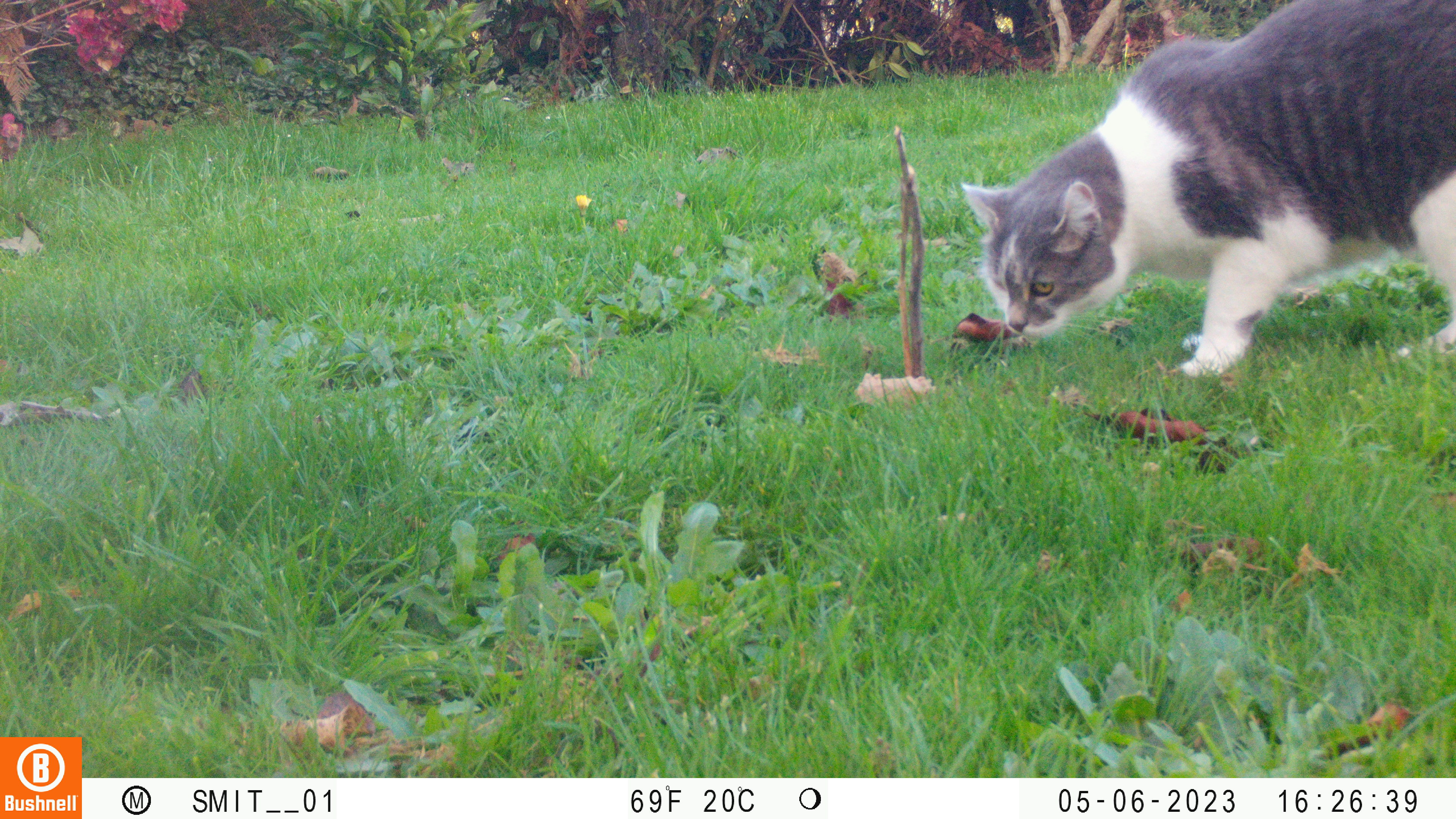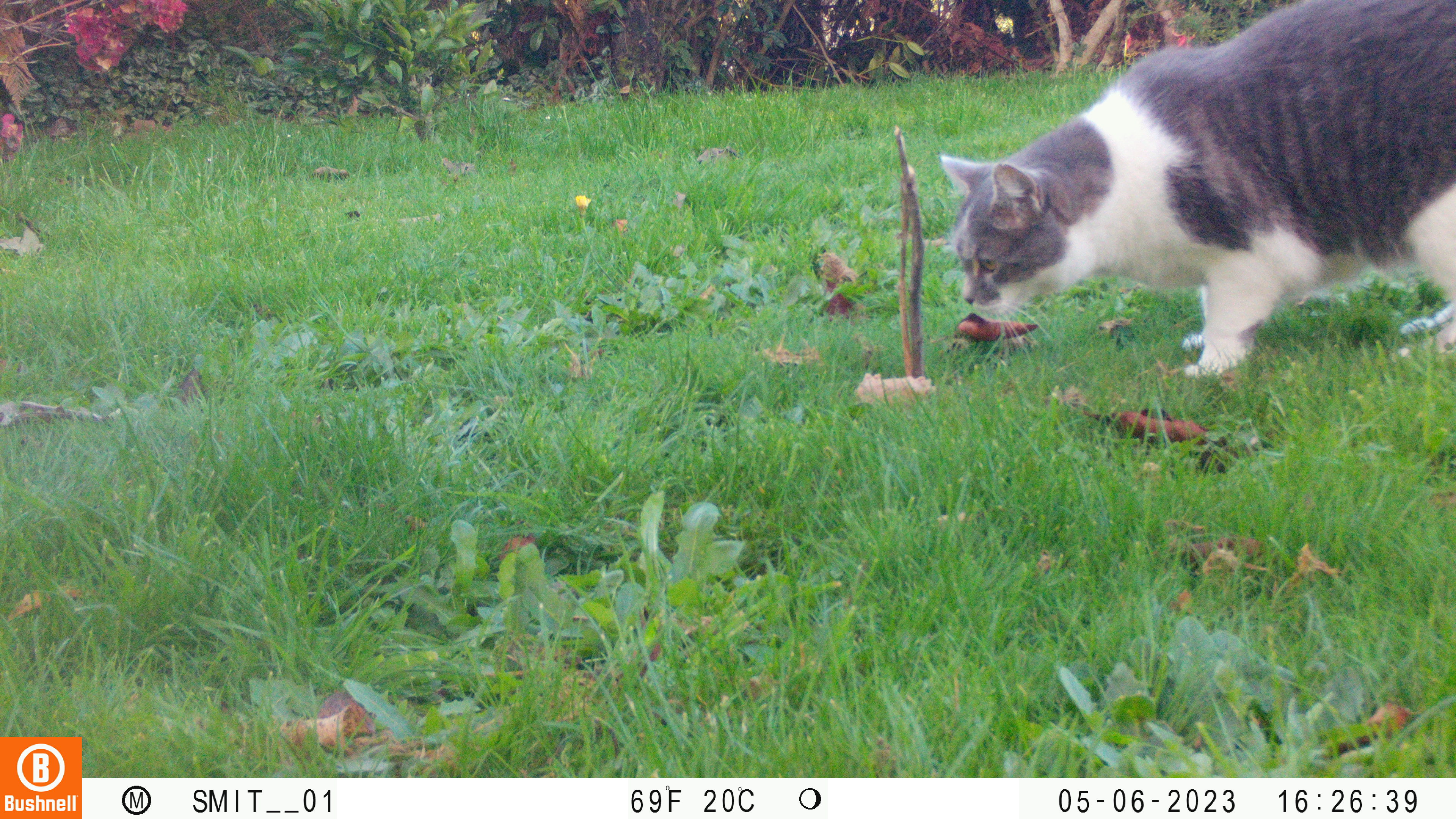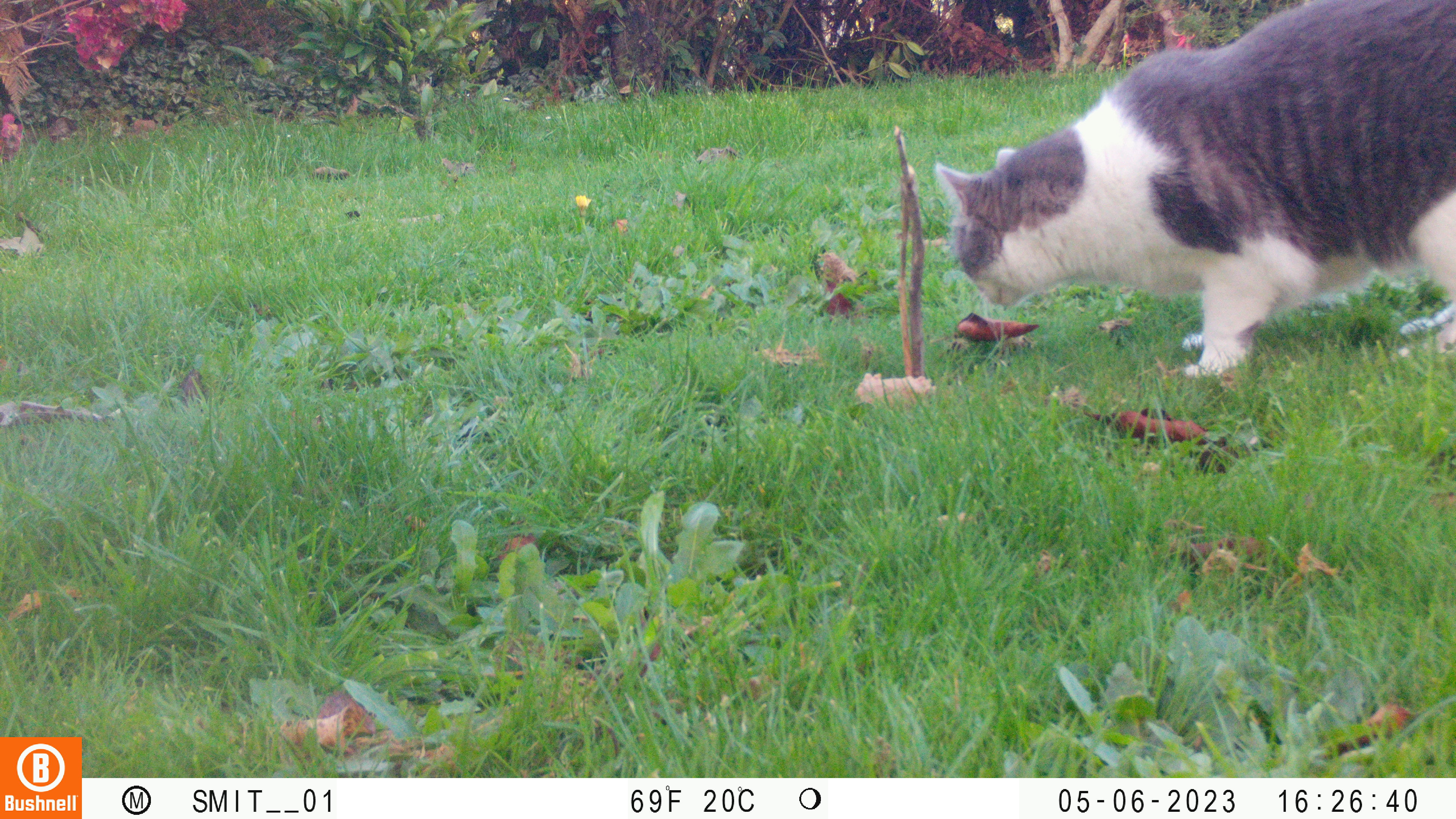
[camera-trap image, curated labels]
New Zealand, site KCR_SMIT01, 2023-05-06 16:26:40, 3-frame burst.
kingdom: Animalia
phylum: Chordata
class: Mammalia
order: Carnivora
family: Felidae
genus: Felis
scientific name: Felis catus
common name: domestic cat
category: cat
Cat (domestic cat) (Felis catus).